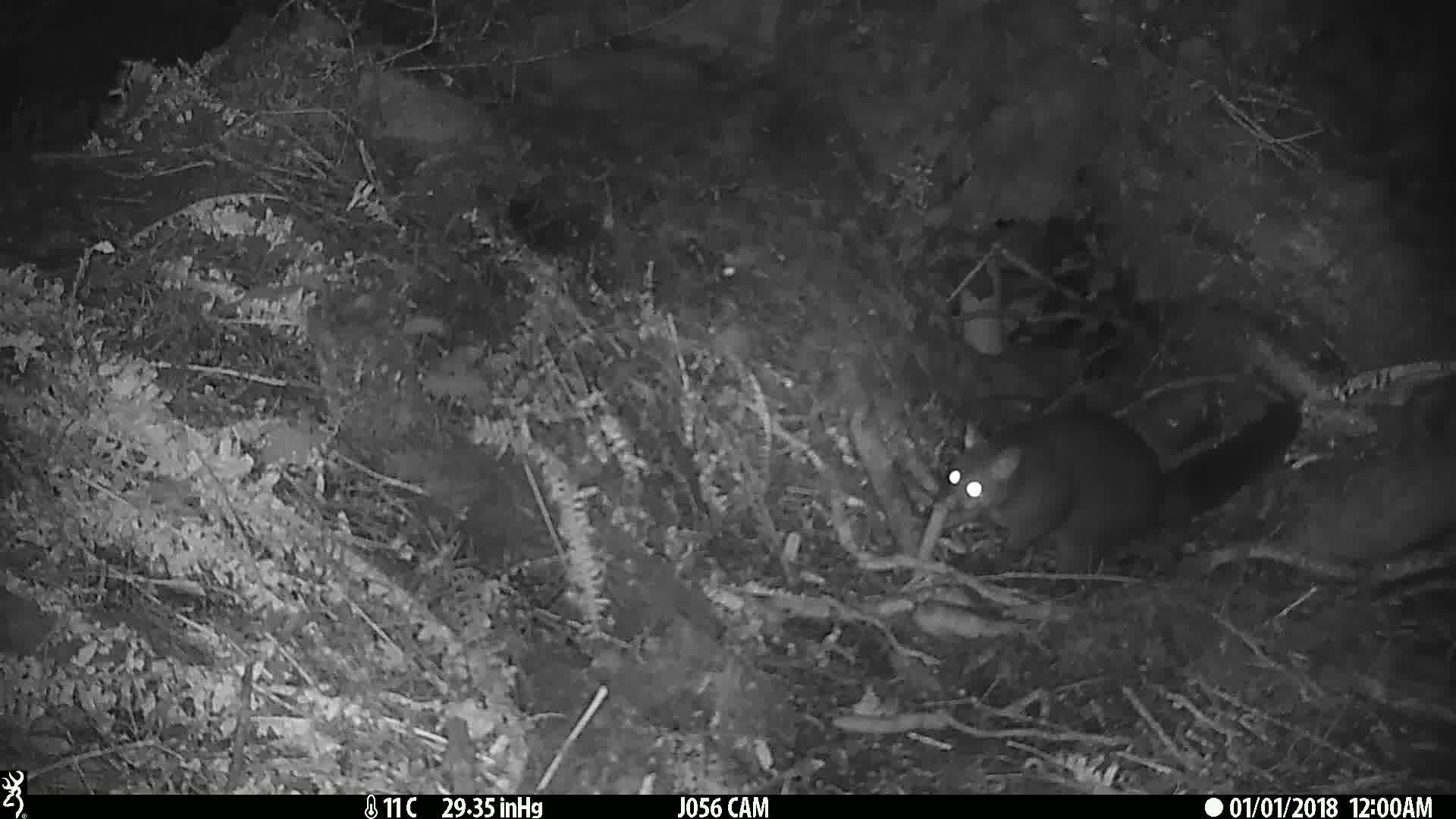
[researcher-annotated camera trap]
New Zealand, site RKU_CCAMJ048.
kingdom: Animalia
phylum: Chordata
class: Mammalia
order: Diprotodontia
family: Phalangeridae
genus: Trichosurus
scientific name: Trichosurus vulpecula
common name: common brushtail possum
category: possum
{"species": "possum (common brushtail possum) (Trichosurus vulpecula)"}